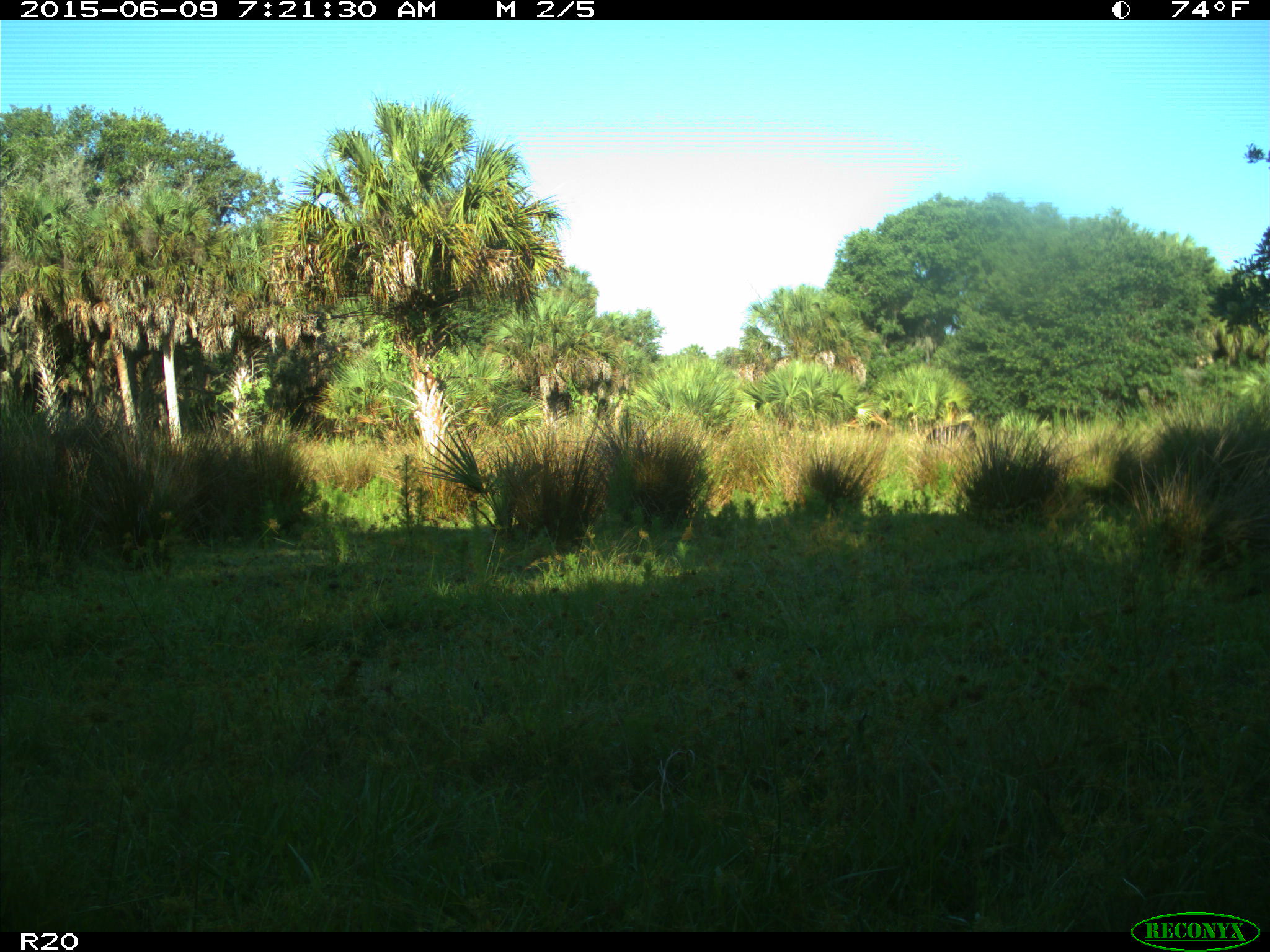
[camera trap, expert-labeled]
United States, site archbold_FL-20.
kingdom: Animalia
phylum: Chordata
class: Mammalia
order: Artiodactyla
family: Bovidae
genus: Bos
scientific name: Bos taurus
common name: domestic cow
Bos taurus (domestic cow).